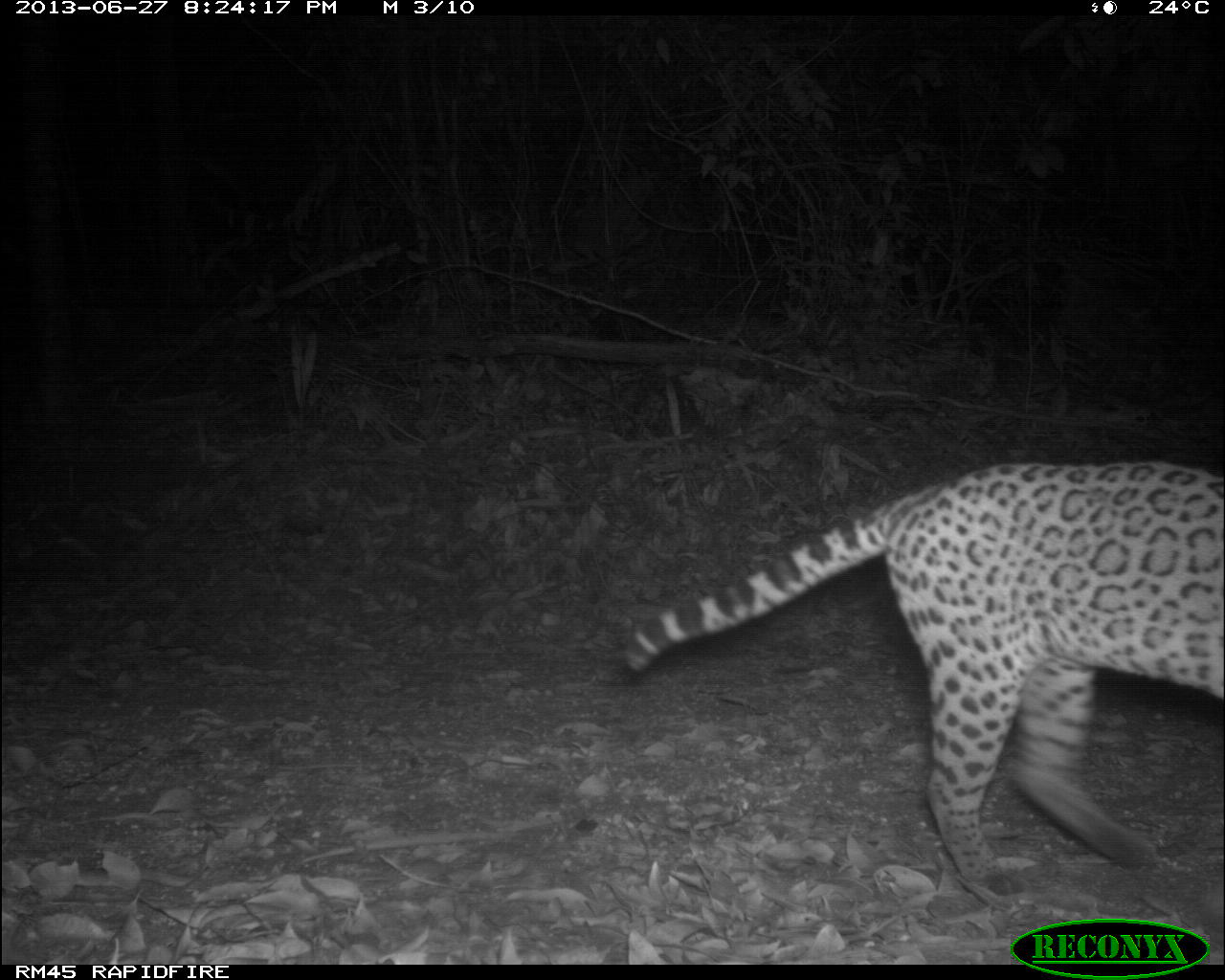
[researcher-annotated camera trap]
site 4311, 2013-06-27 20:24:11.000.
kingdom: Animalia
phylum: Chordata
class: Mammalia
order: Carnivora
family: Felidae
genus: Leopardus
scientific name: Leopardus pardalis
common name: ocelot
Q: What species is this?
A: Leopardus pardalis (ocelot).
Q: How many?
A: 1.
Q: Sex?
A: Female.